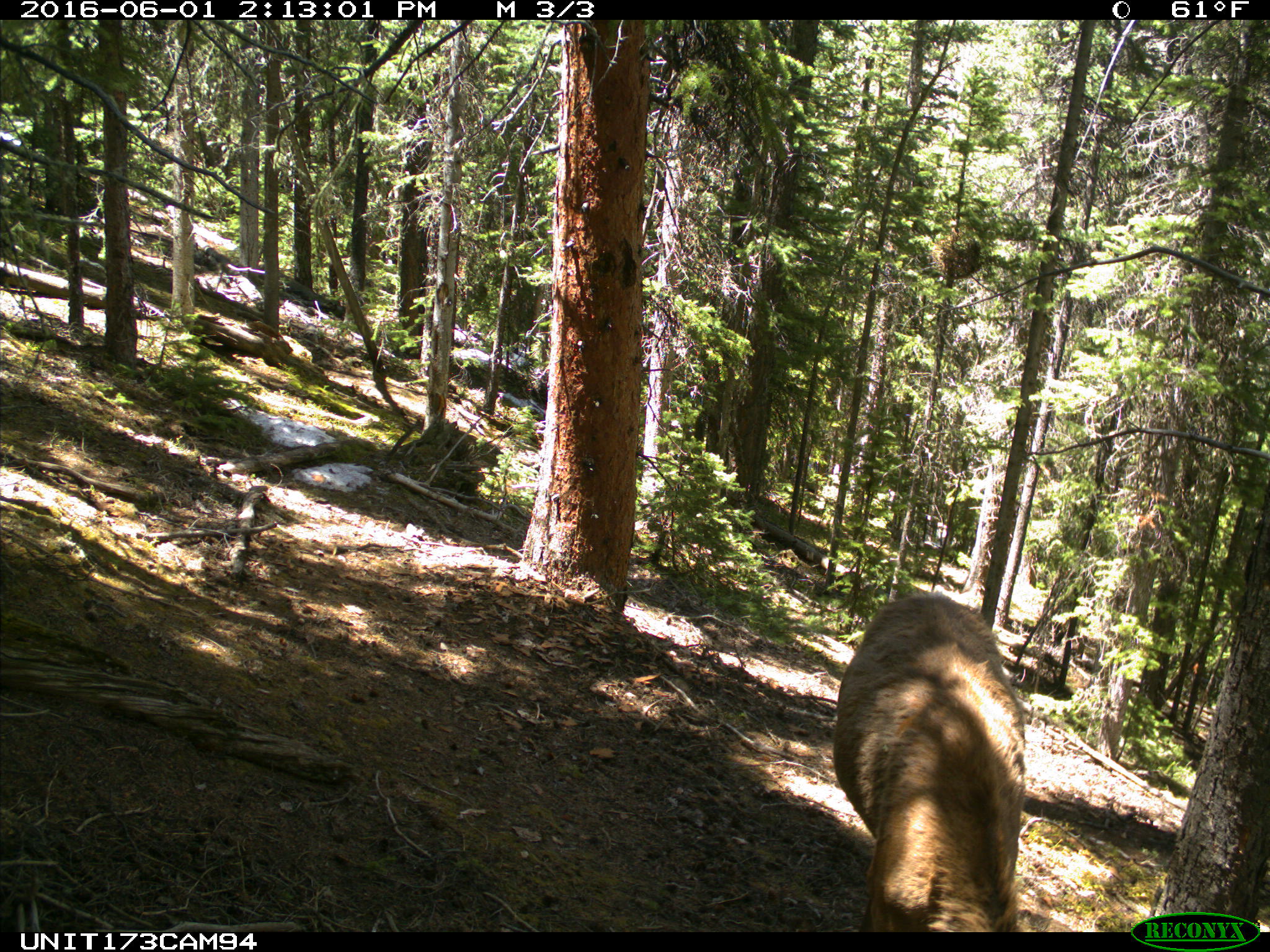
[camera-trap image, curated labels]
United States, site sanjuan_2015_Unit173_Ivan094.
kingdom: Animalia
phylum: Chordata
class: Mammalia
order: Artiodactyla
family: Cervidae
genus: Cervus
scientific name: Cervus elaphus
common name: red deer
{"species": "Cervus elaphus (red deer)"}